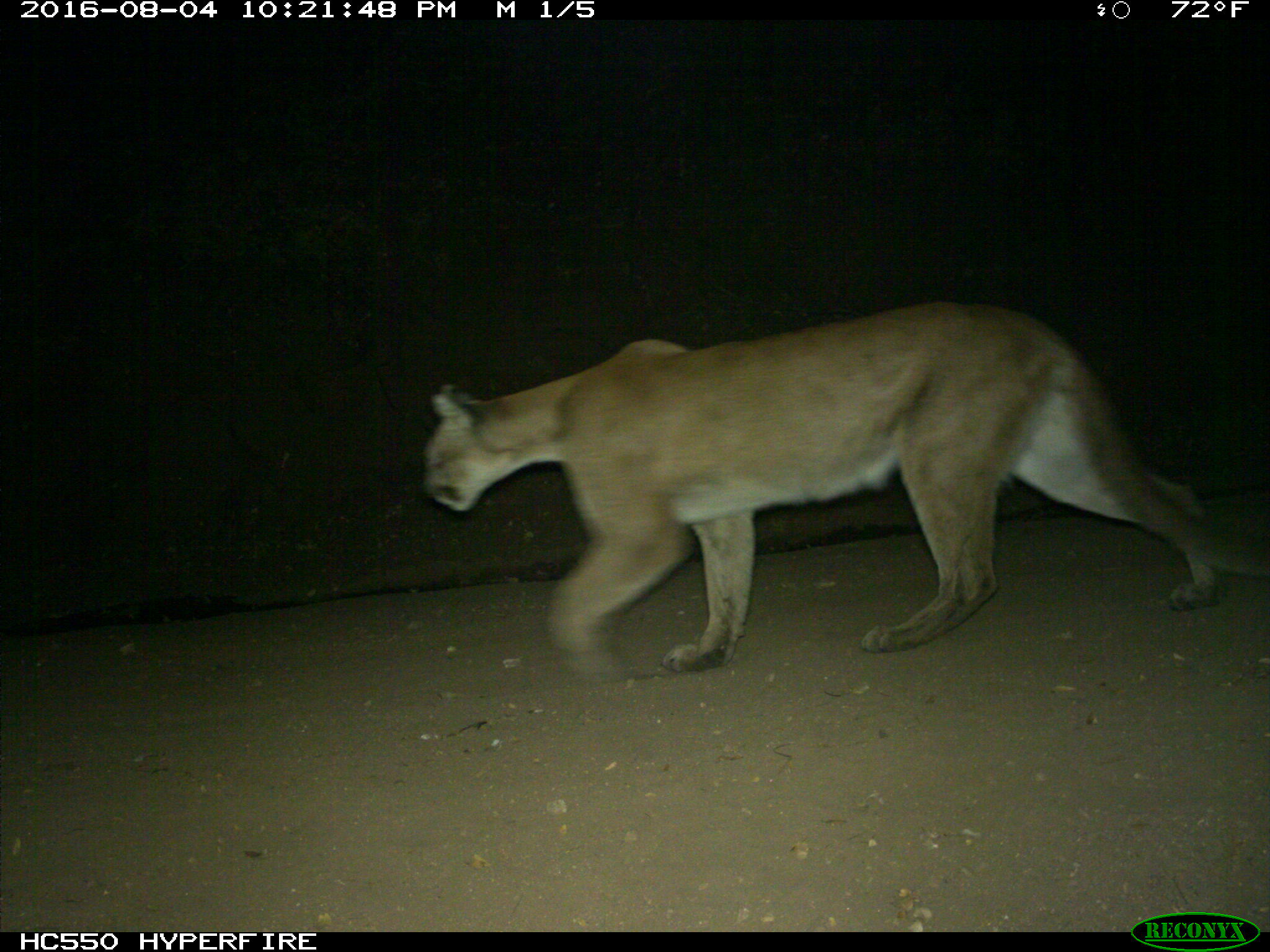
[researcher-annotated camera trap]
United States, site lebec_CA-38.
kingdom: Animalia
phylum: Chordata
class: Mammalia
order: Carnivora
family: Felidae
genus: Puma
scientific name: Puma concolor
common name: mountain lion